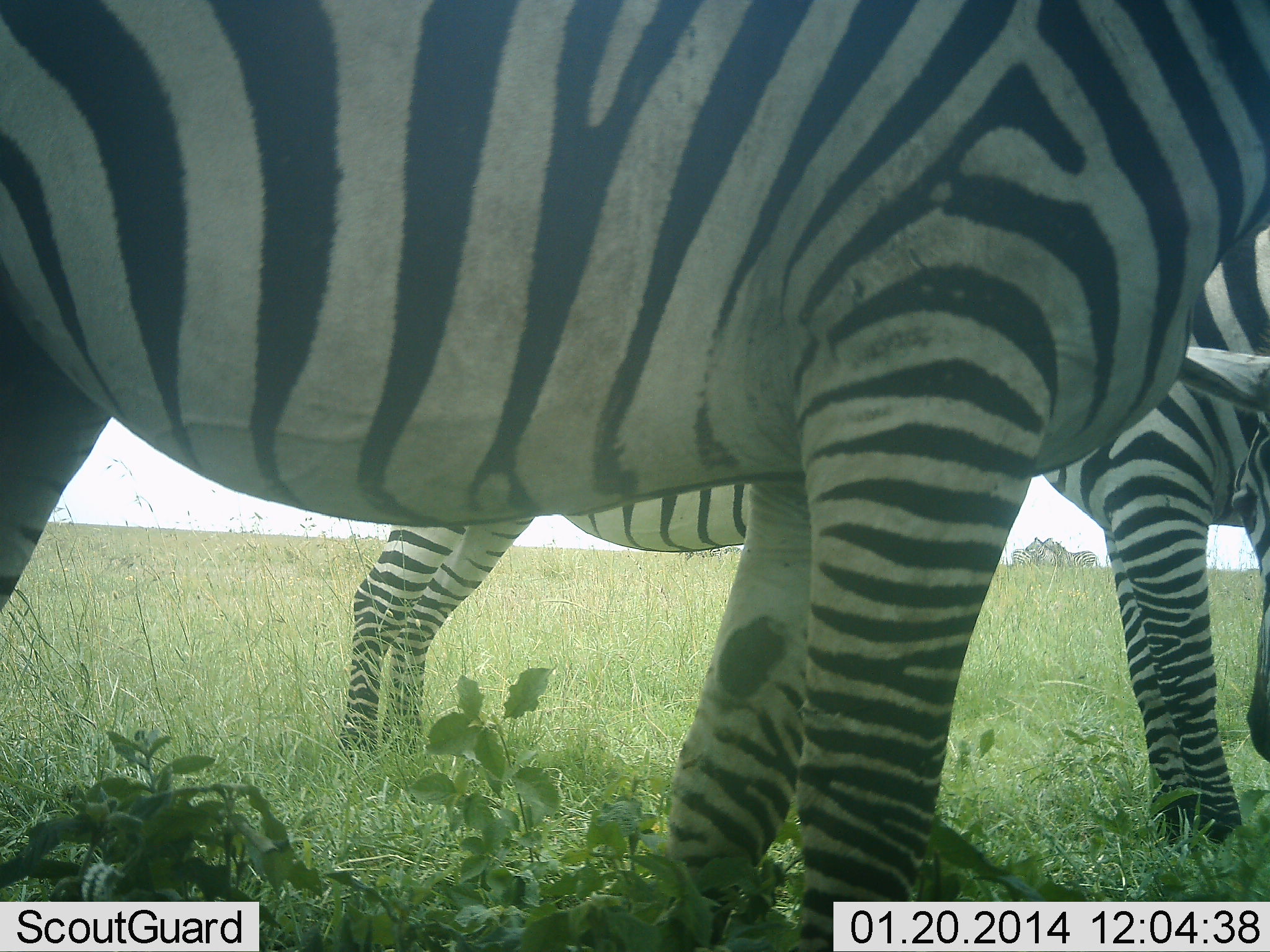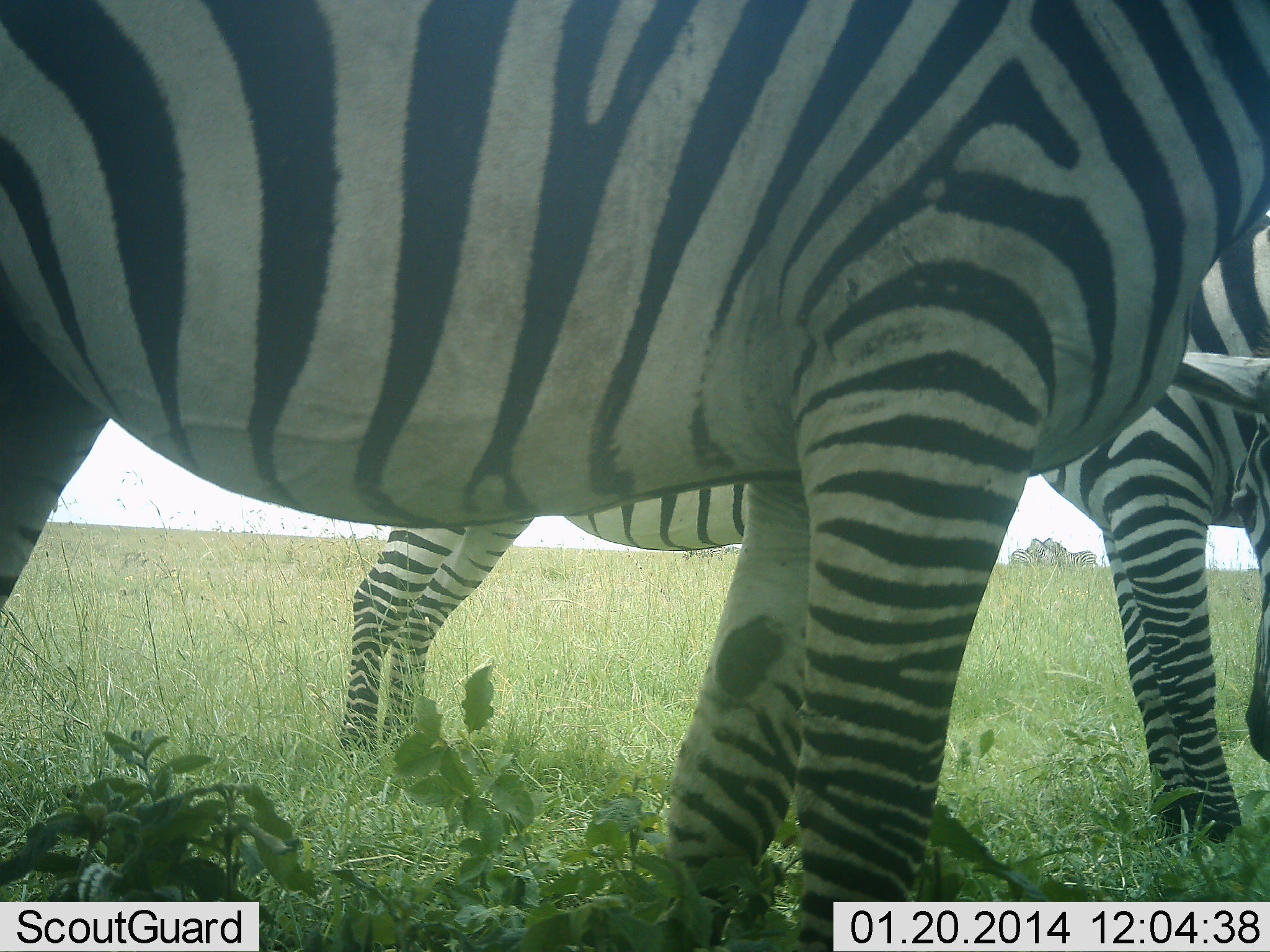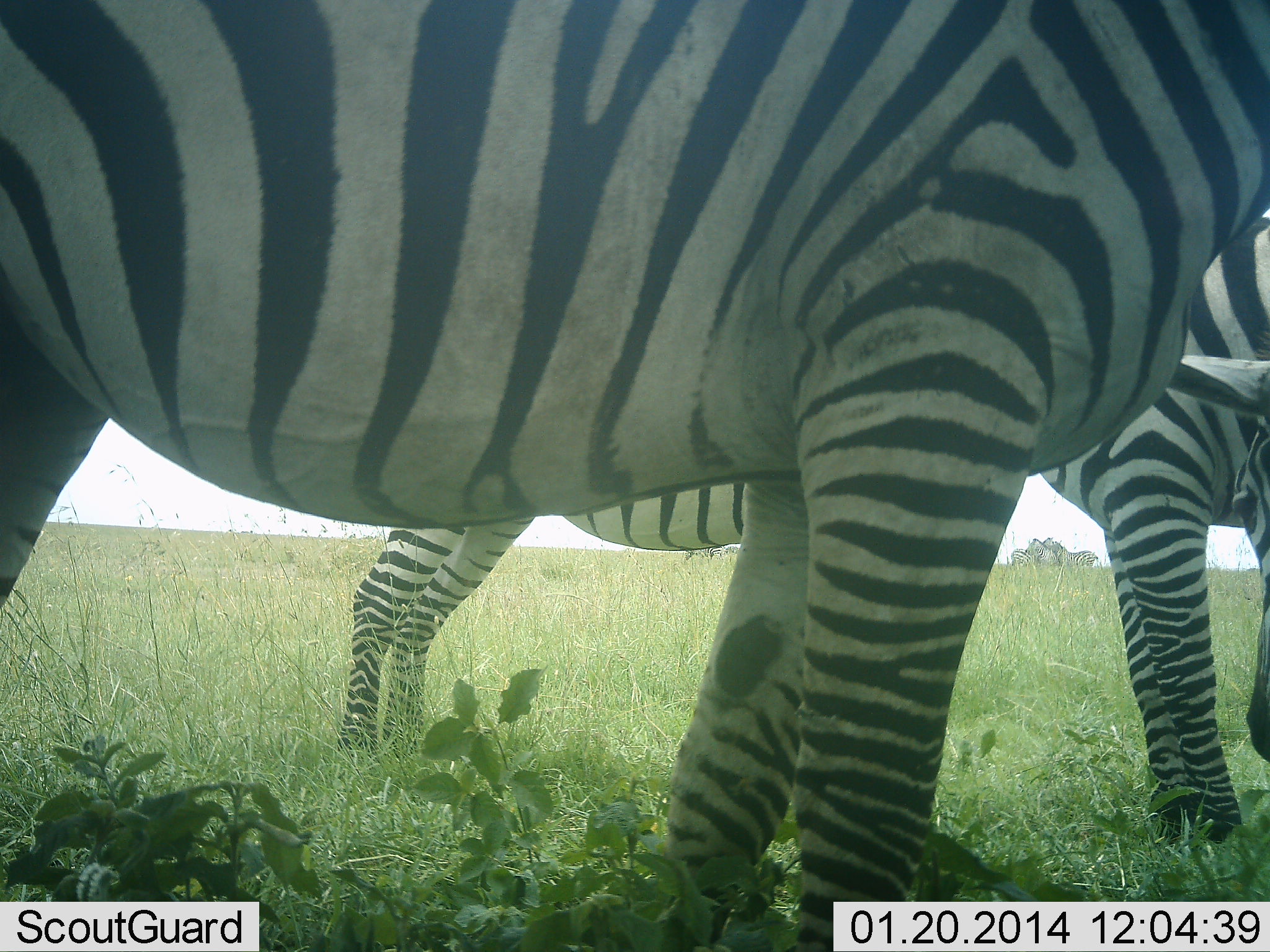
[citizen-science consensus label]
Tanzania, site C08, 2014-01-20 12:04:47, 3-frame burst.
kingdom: Animalia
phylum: Chordata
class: Mammalia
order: Perissodactyla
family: Equidae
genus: Equus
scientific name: Equus quagga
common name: plains zebra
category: zebra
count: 4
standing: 90%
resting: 20%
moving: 0%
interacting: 0%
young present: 0%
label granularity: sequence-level